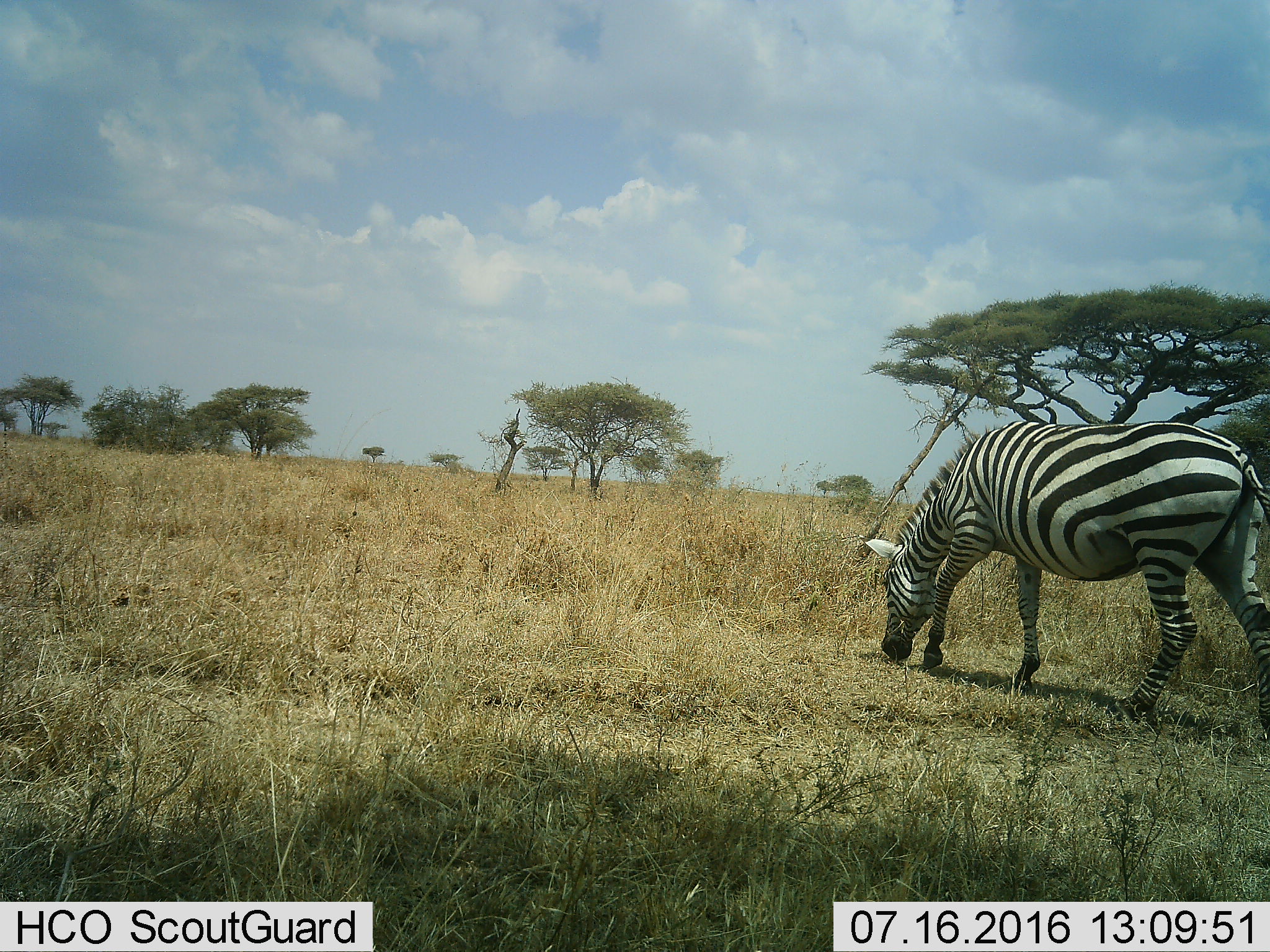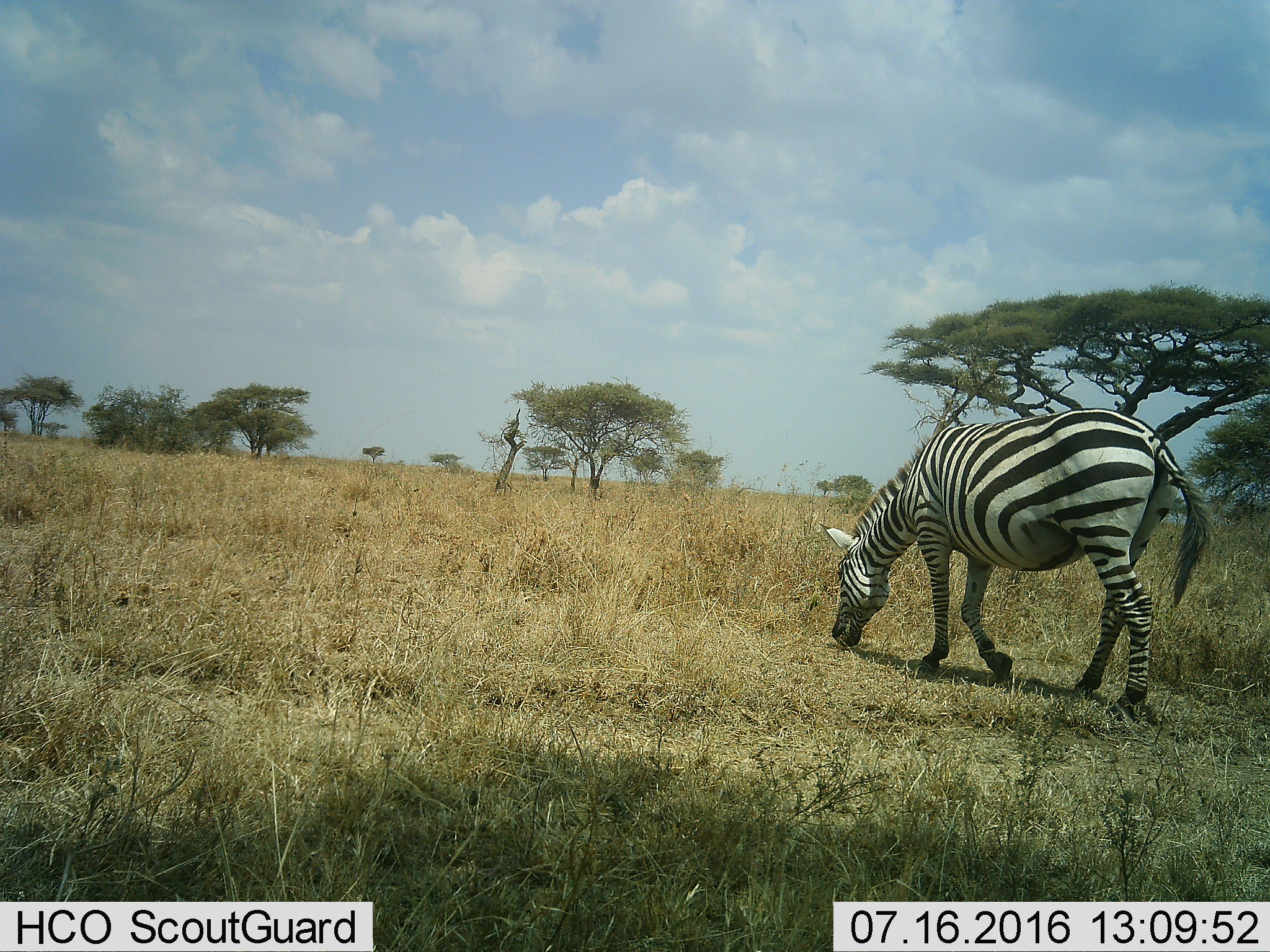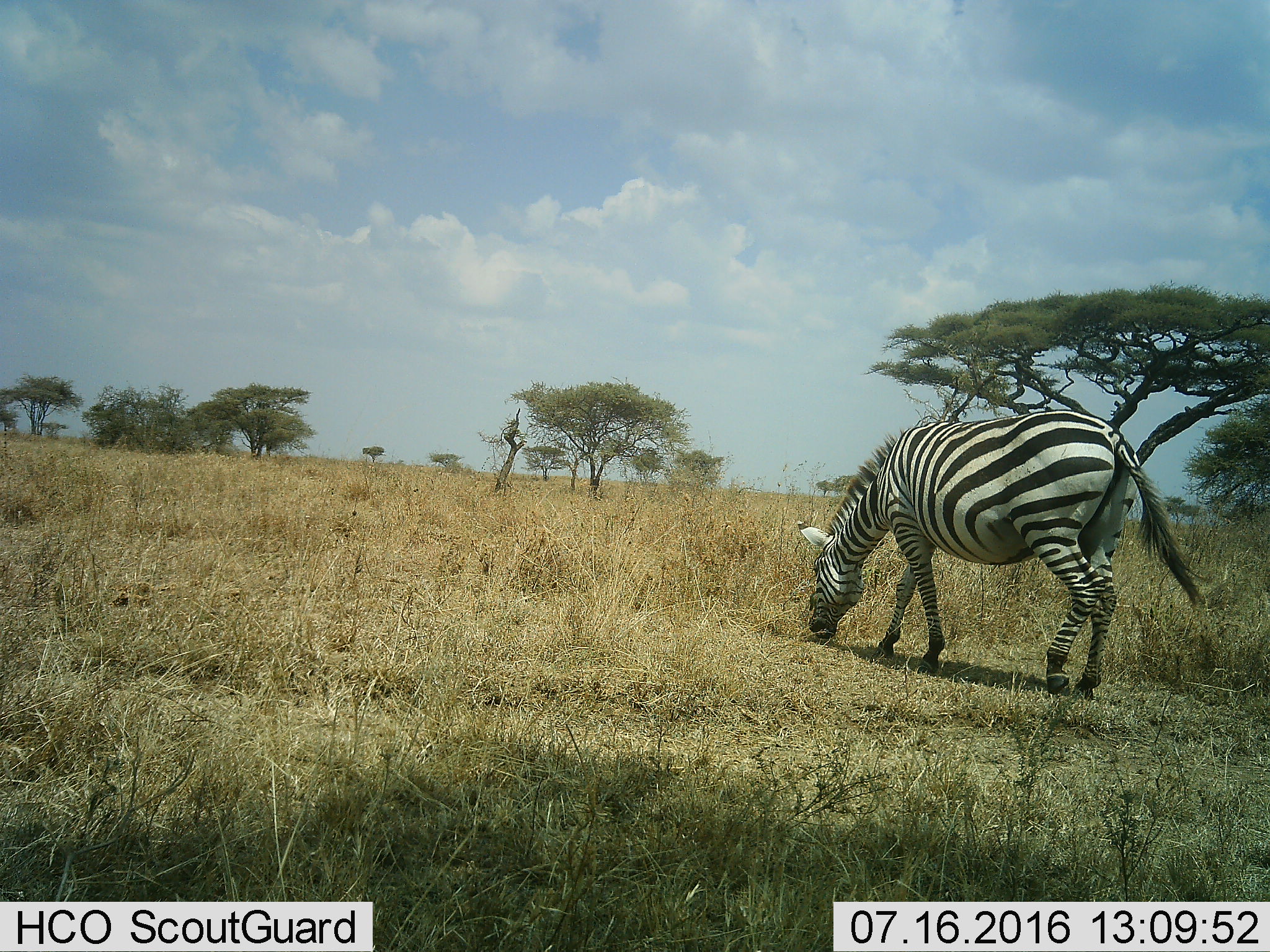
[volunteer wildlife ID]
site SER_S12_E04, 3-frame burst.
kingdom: Animalia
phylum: Chordata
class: Mammalia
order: Perissodactyla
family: Equidae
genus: Equus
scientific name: Equus quagga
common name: plains zebra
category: zebraplains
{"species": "zebraplains (plains zebra) (Equus quagga)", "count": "1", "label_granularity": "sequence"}